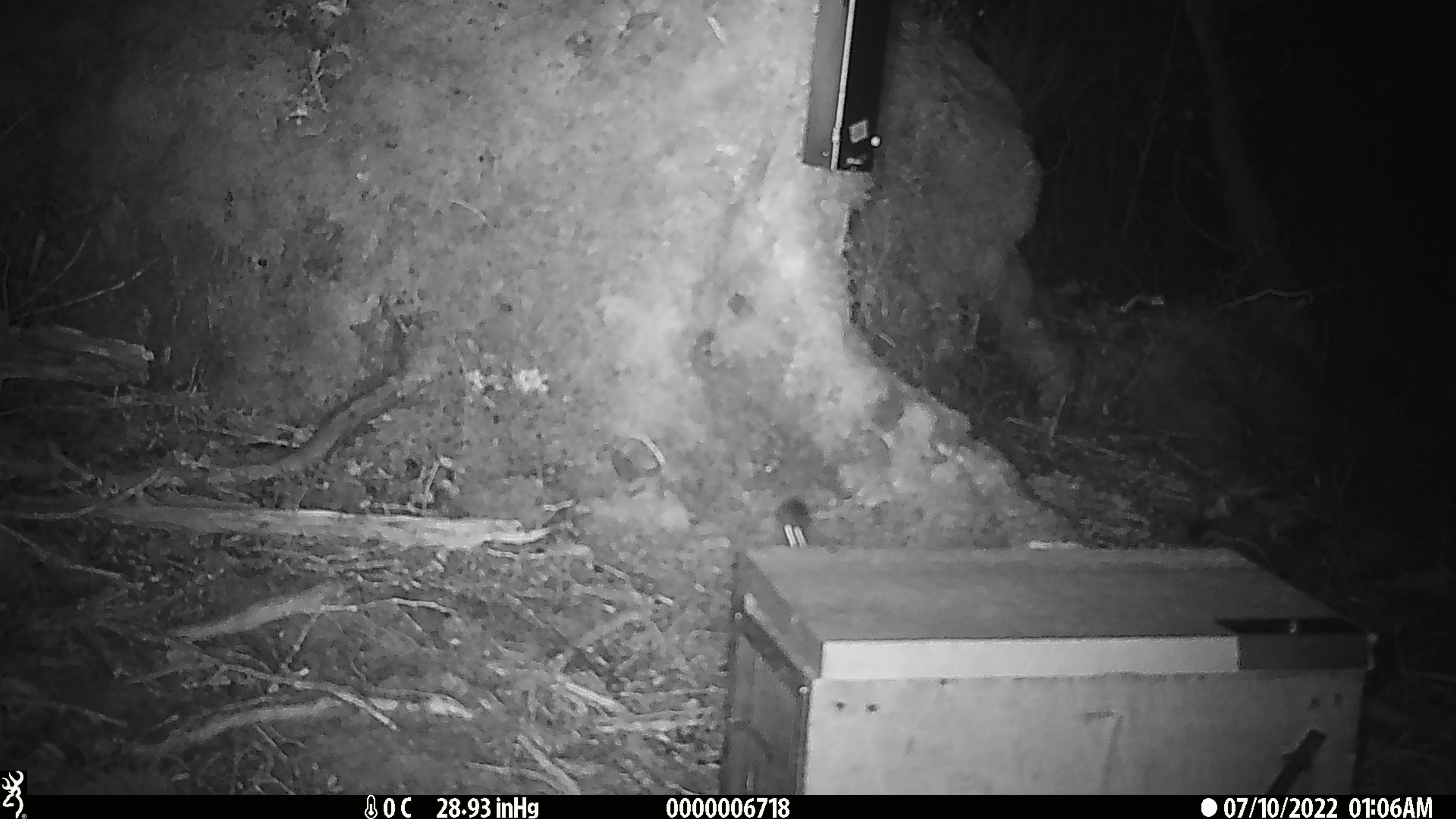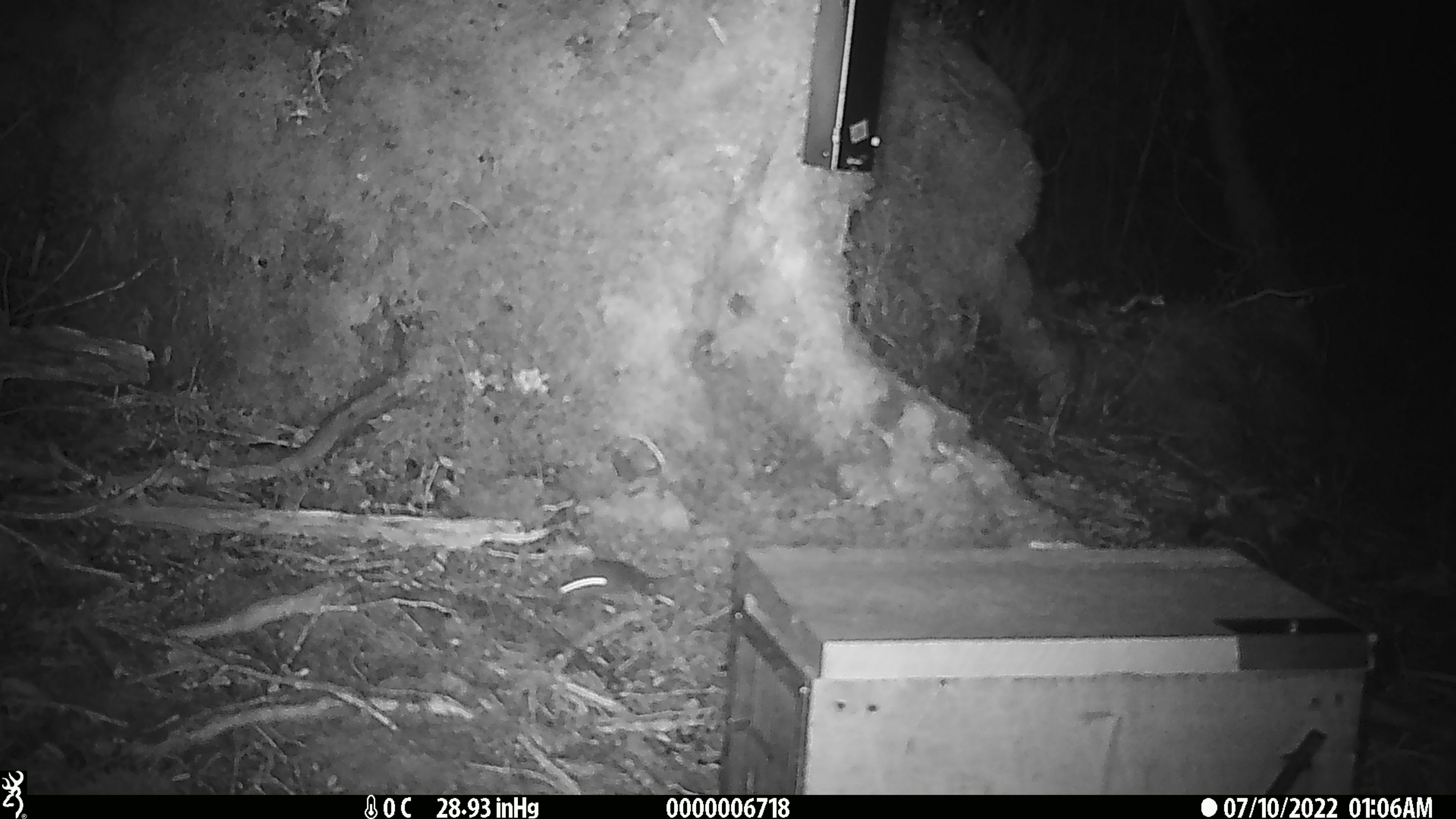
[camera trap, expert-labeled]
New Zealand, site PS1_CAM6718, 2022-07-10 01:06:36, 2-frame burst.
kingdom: Animalia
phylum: Chordata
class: Mammalia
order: Rodentia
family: Muridae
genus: Mus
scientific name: Mus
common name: mouse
Mouse (Mus).